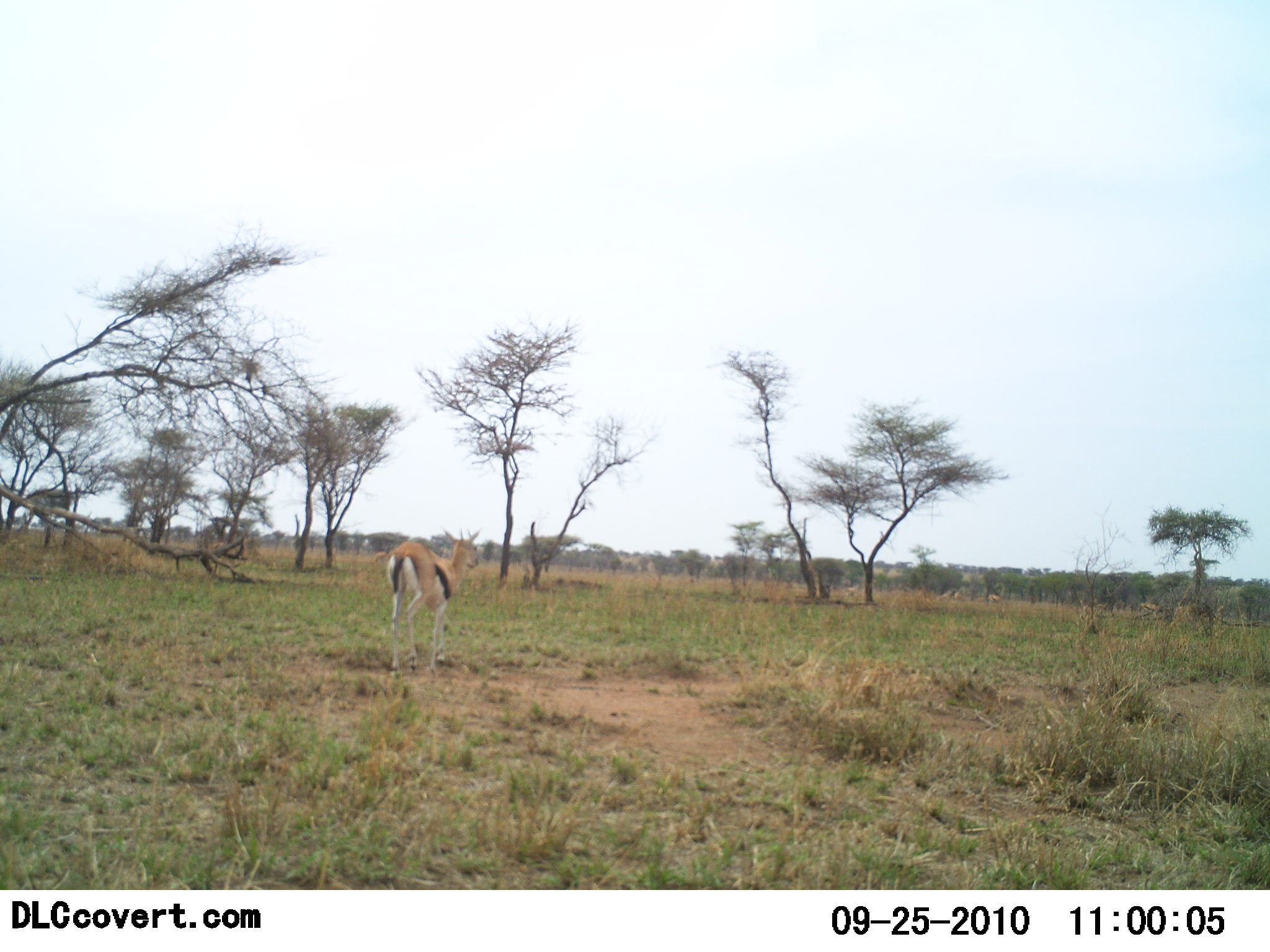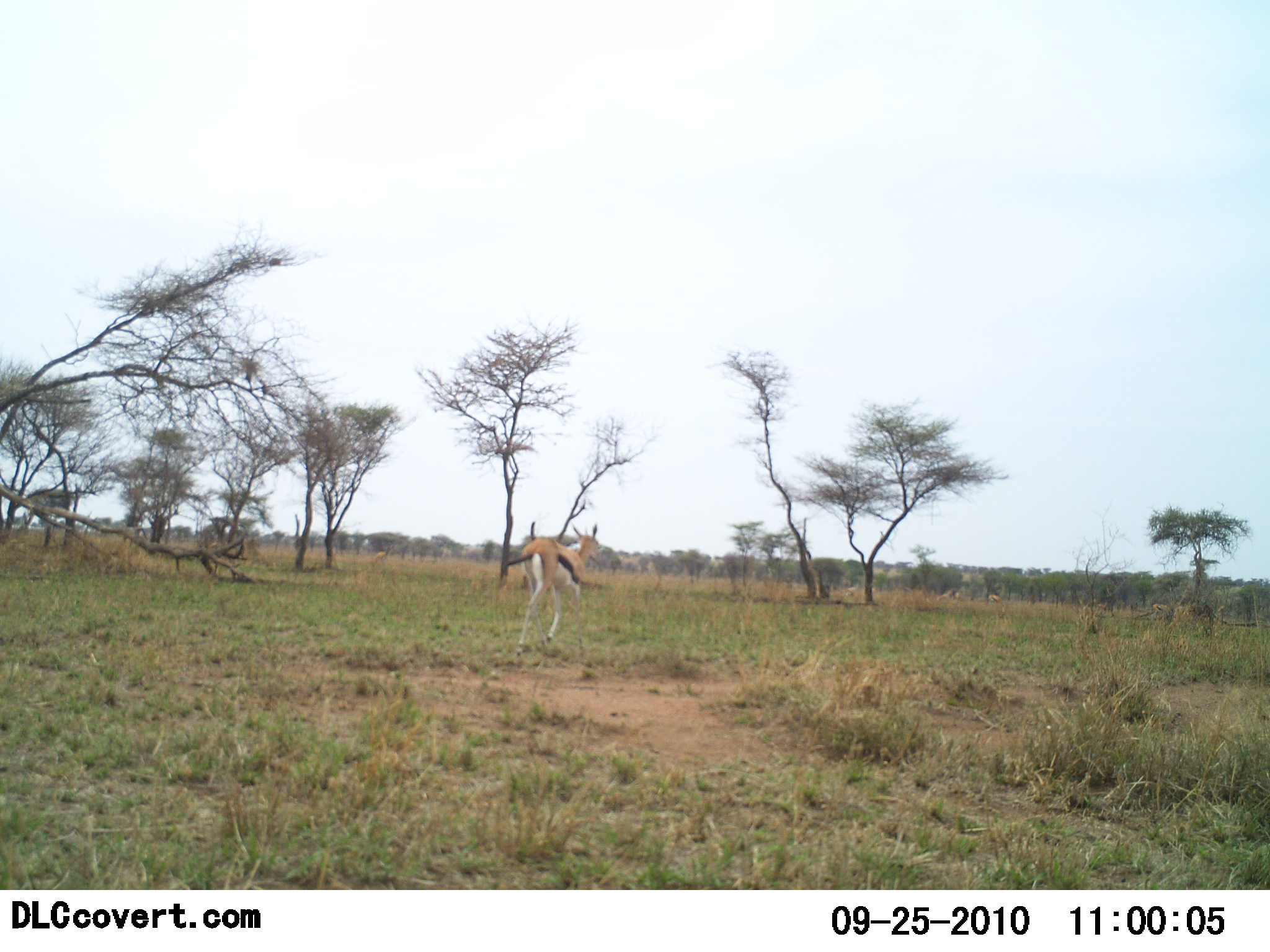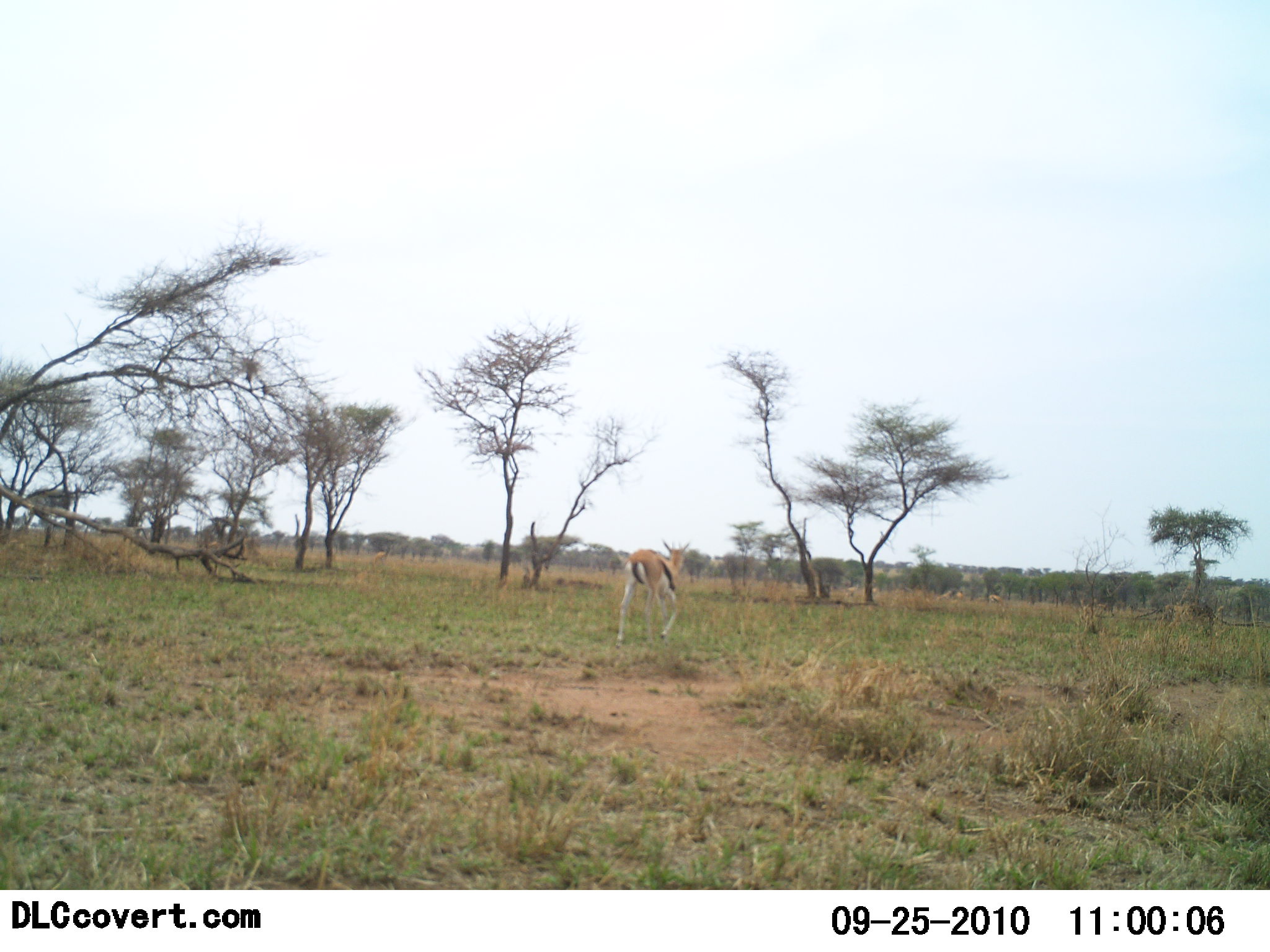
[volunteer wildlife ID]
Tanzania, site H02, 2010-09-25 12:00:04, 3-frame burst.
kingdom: Animalia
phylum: Chordata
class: Mammalia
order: Artiodactyla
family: Bovidae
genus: Eudorcas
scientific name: Eudorcas thomsonii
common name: thomson's gazelle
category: gazellethomsons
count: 1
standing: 15%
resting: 0%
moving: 92%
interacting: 0%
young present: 0%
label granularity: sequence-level